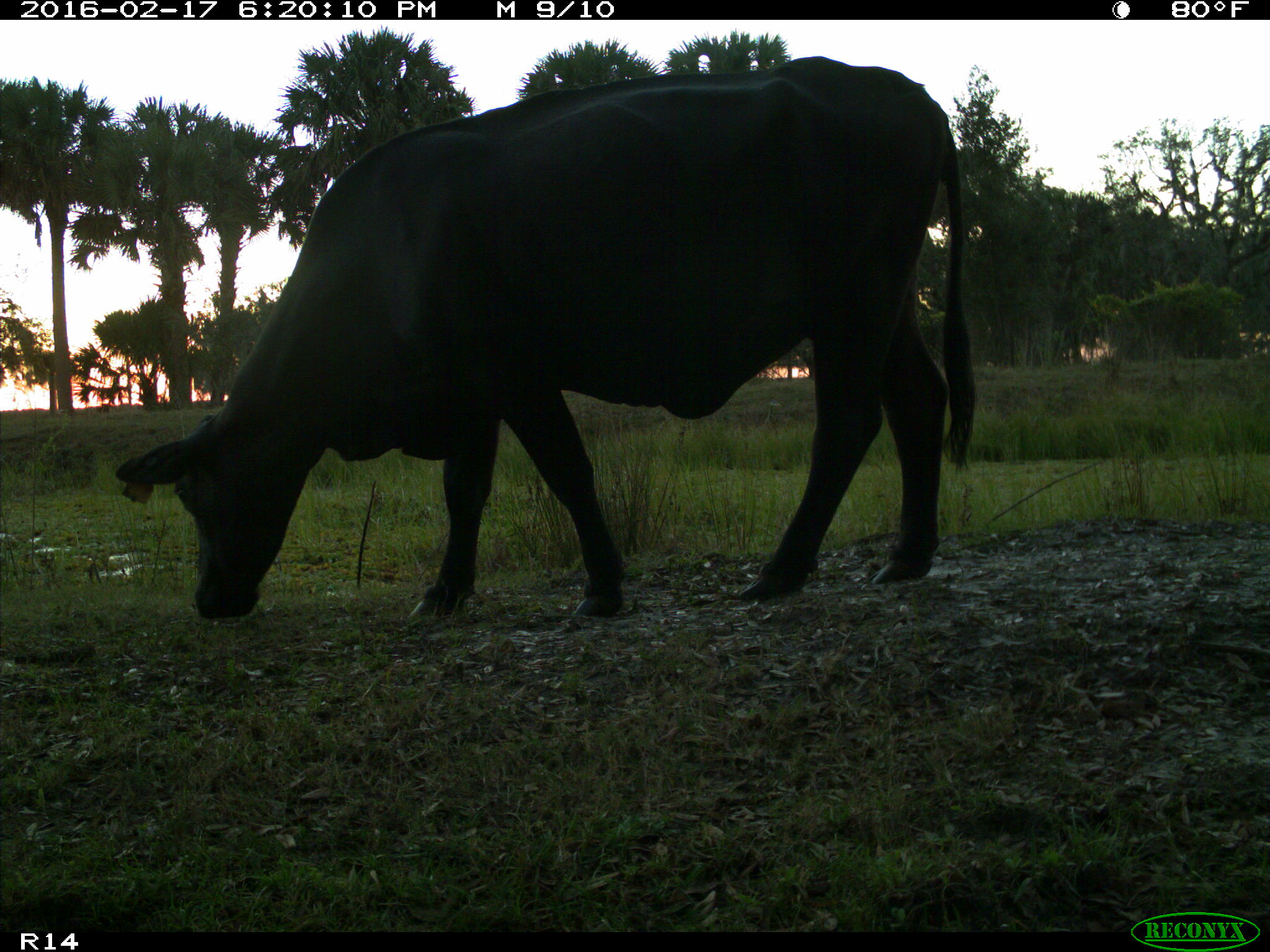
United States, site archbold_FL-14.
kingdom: Animalia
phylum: Chordata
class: Mammalia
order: Artiodactyla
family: Bovidae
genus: Bos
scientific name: Bos taurus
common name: domestic cow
Bos taurus (domestic cow).